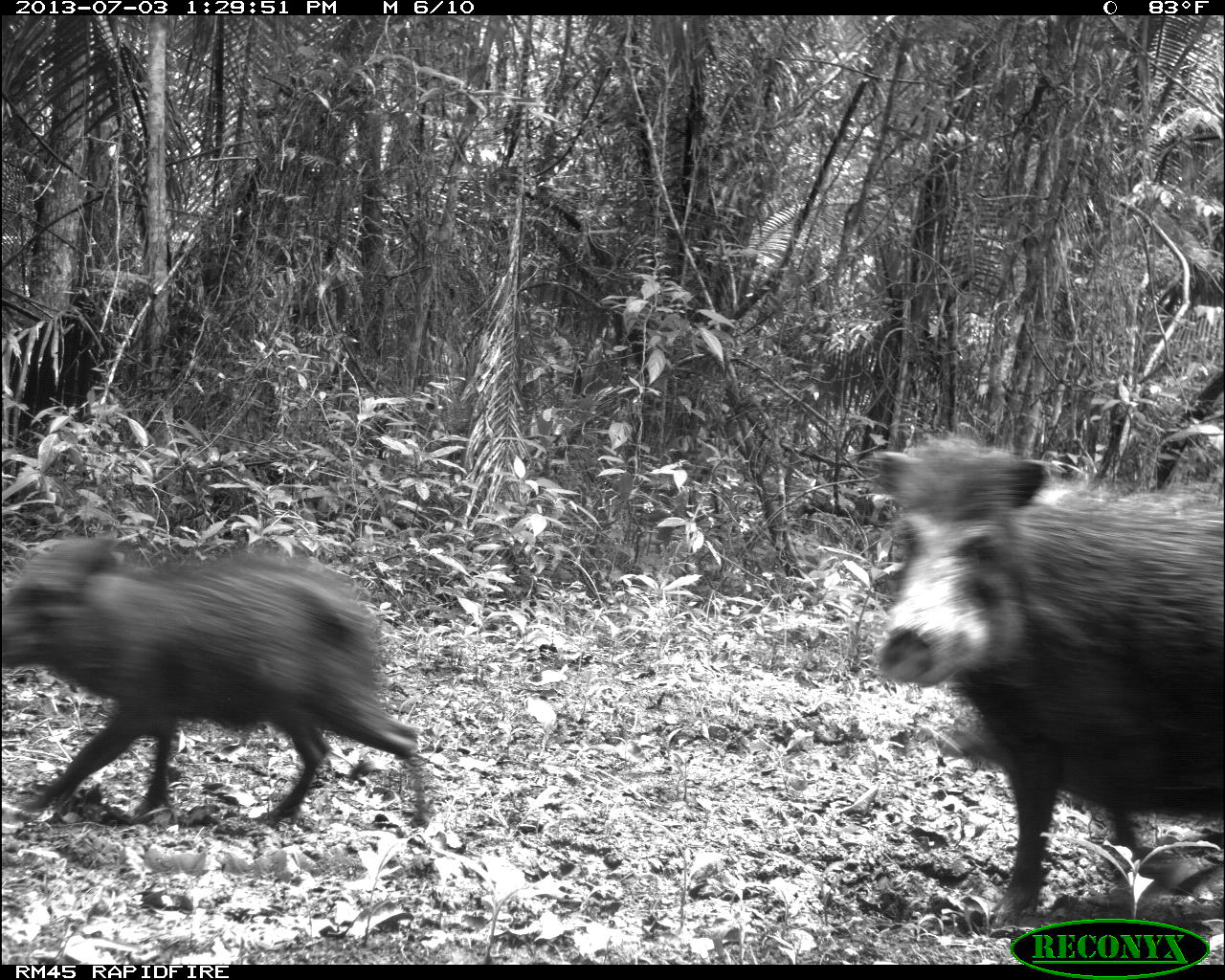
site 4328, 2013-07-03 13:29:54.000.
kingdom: Animalia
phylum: Chordata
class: Mammalia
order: Artiodactyla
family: Tayassuidae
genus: Tayassu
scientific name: Tayassu pecari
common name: white-lipped peccary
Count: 11.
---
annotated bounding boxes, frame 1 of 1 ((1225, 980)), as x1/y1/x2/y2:
tayassu pecari: 864/431/1224/926; 1/528/432/829